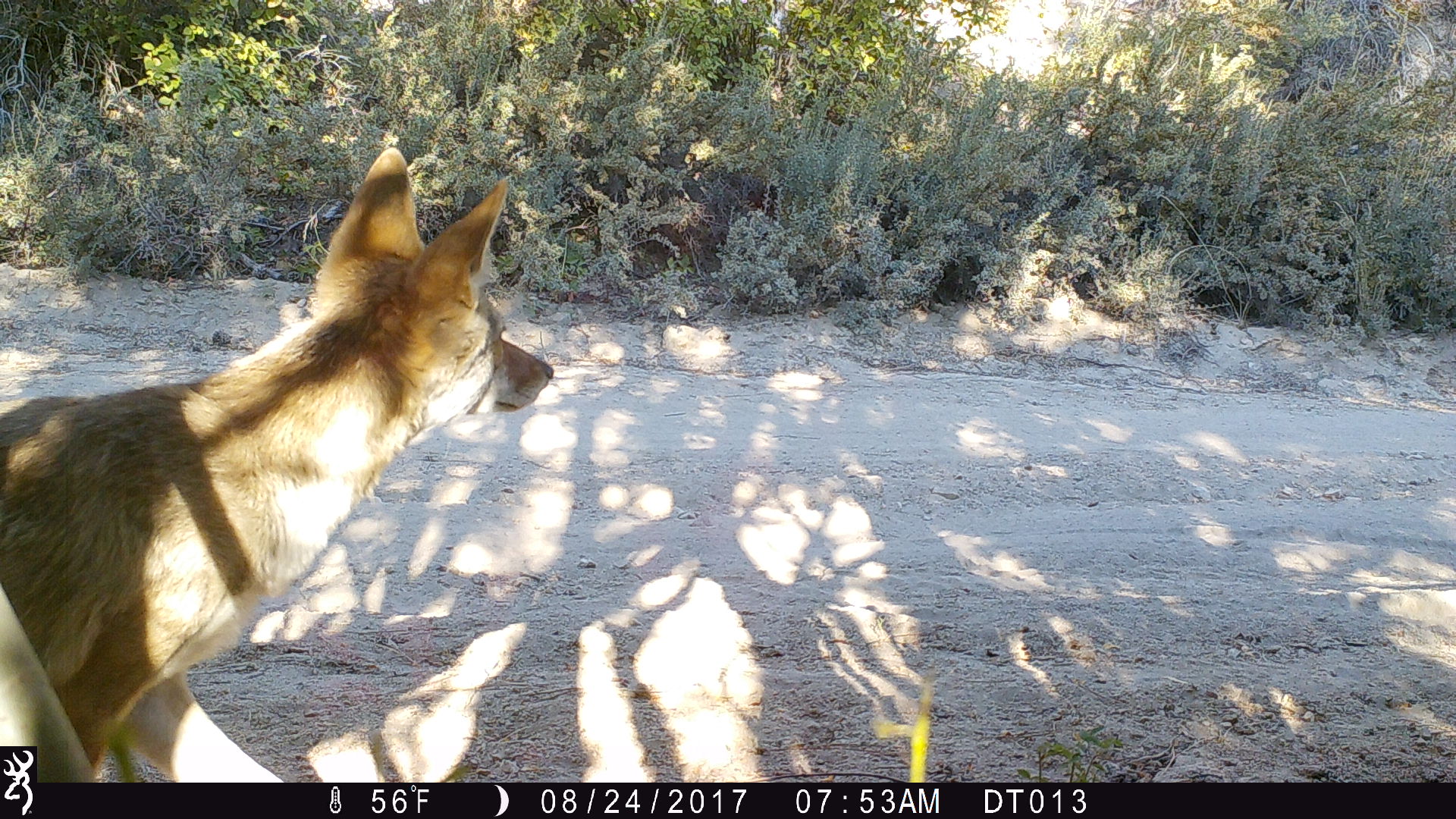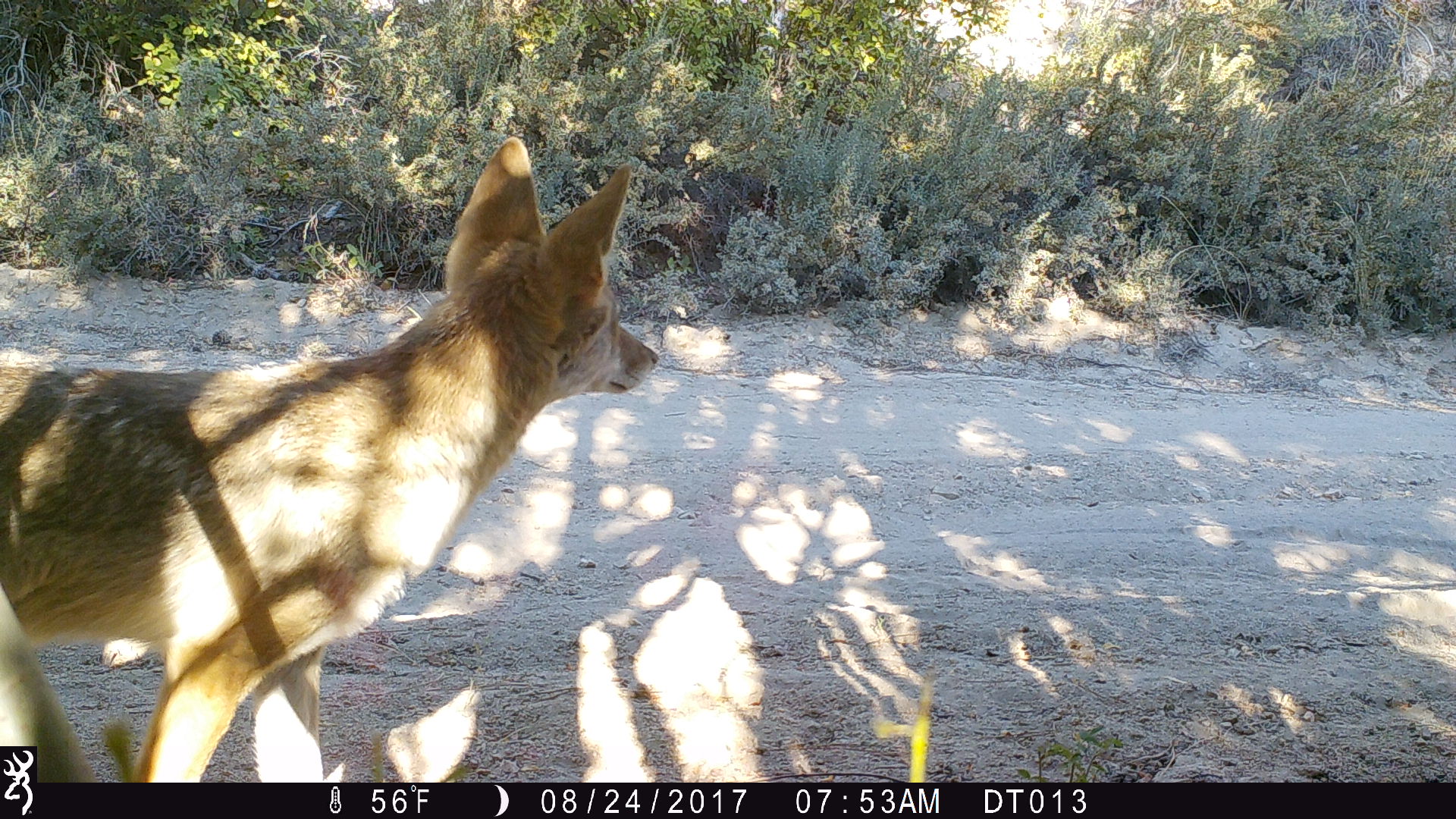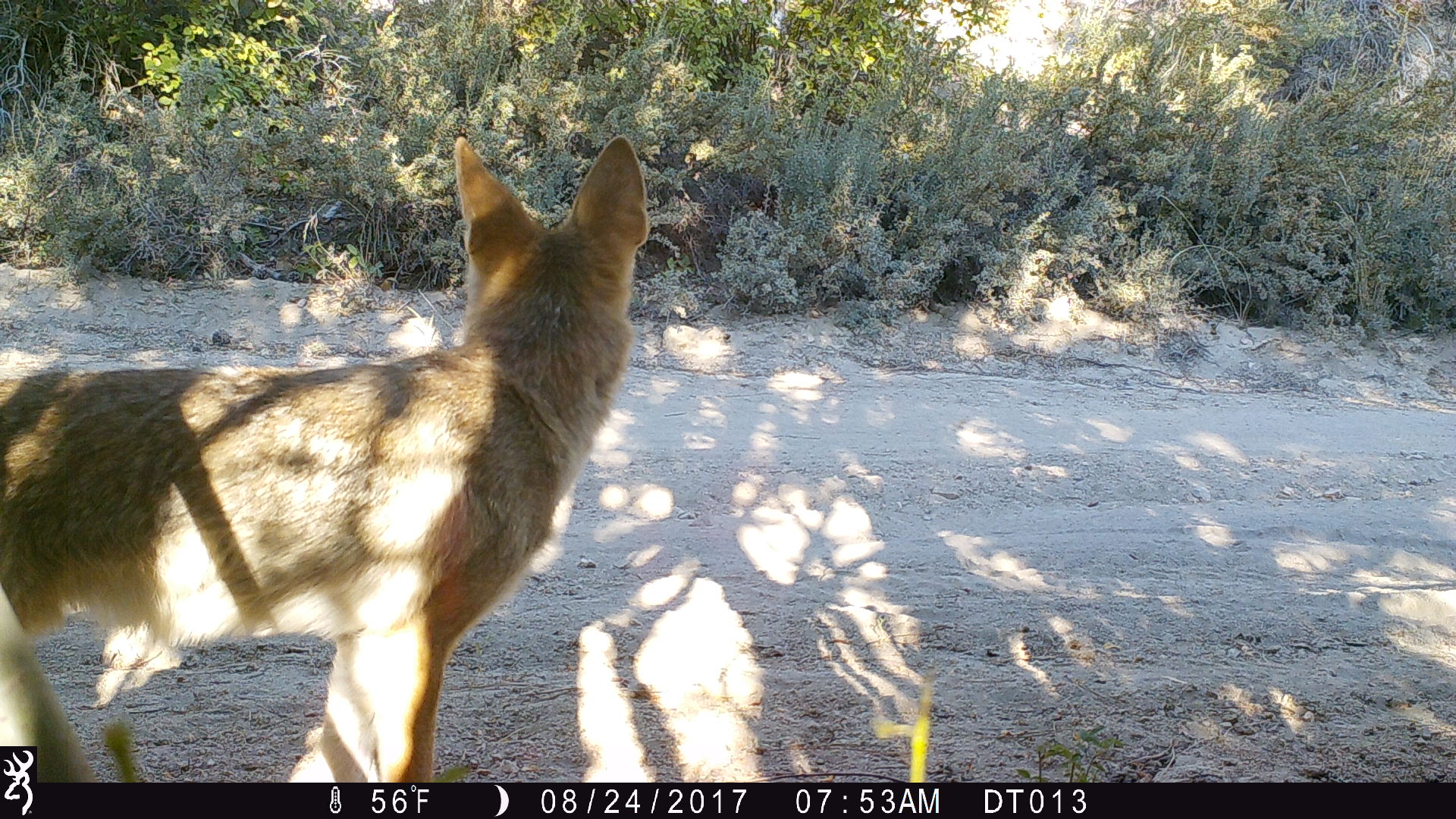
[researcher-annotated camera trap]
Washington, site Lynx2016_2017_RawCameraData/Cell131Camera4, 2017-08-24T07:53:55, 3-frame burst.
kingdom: Animalia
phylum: Chordata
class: Mammalia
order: Carnivora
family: Canidae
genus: Canis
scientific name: Canis latrans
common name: coyote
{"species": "Canis latrans (coyote)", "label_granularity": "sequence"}